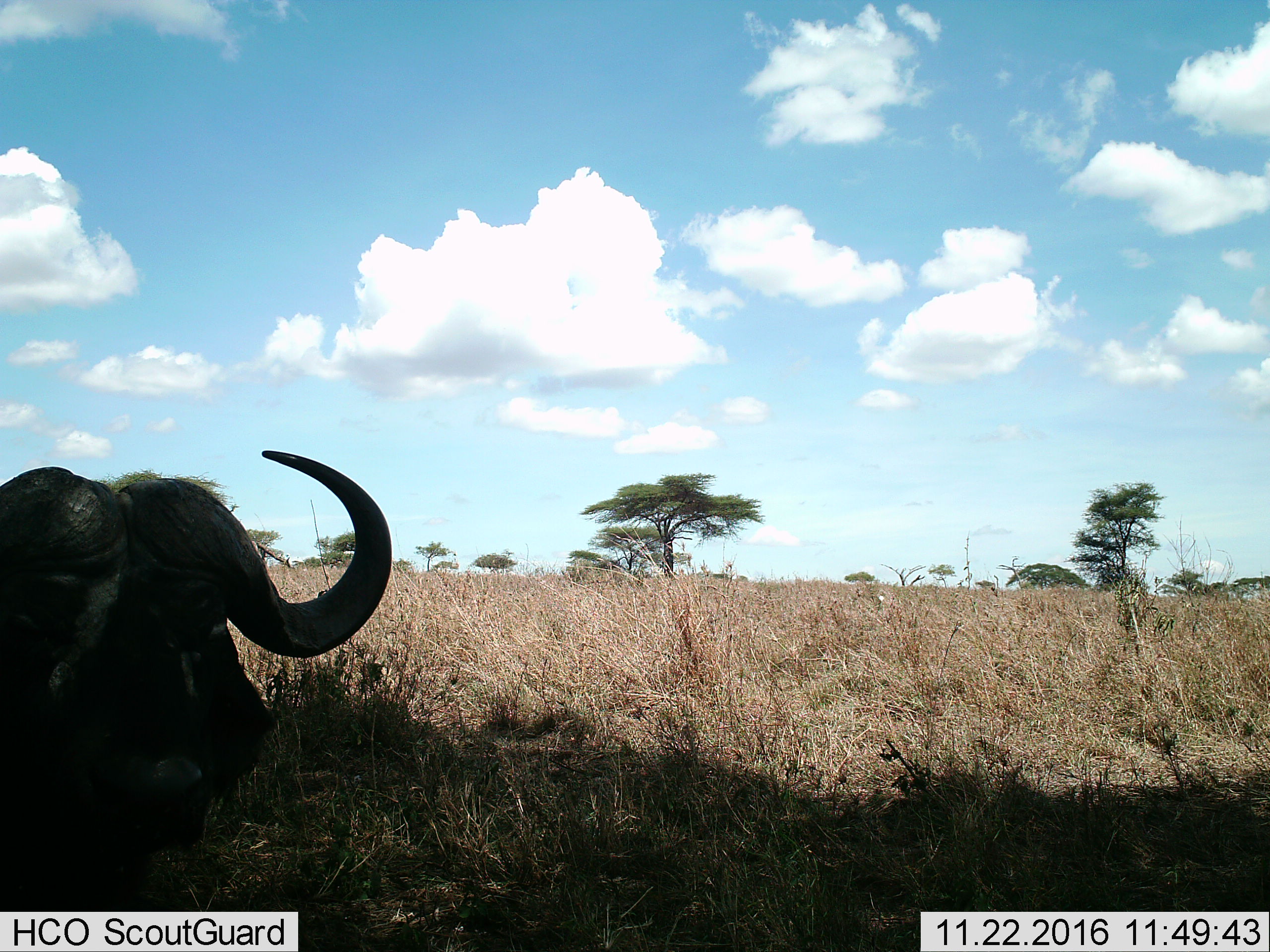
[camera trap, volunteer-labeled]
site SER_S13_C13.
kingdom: Animalia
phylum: Chordata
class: Mammalia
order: Artiodactyla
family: Bovidae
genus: Syncerus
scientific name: Syncerus caffer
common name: african buffalo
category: buffalo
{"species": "buffalo (african buffalo) (Syncerus caffer)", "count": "1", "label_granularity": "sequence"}